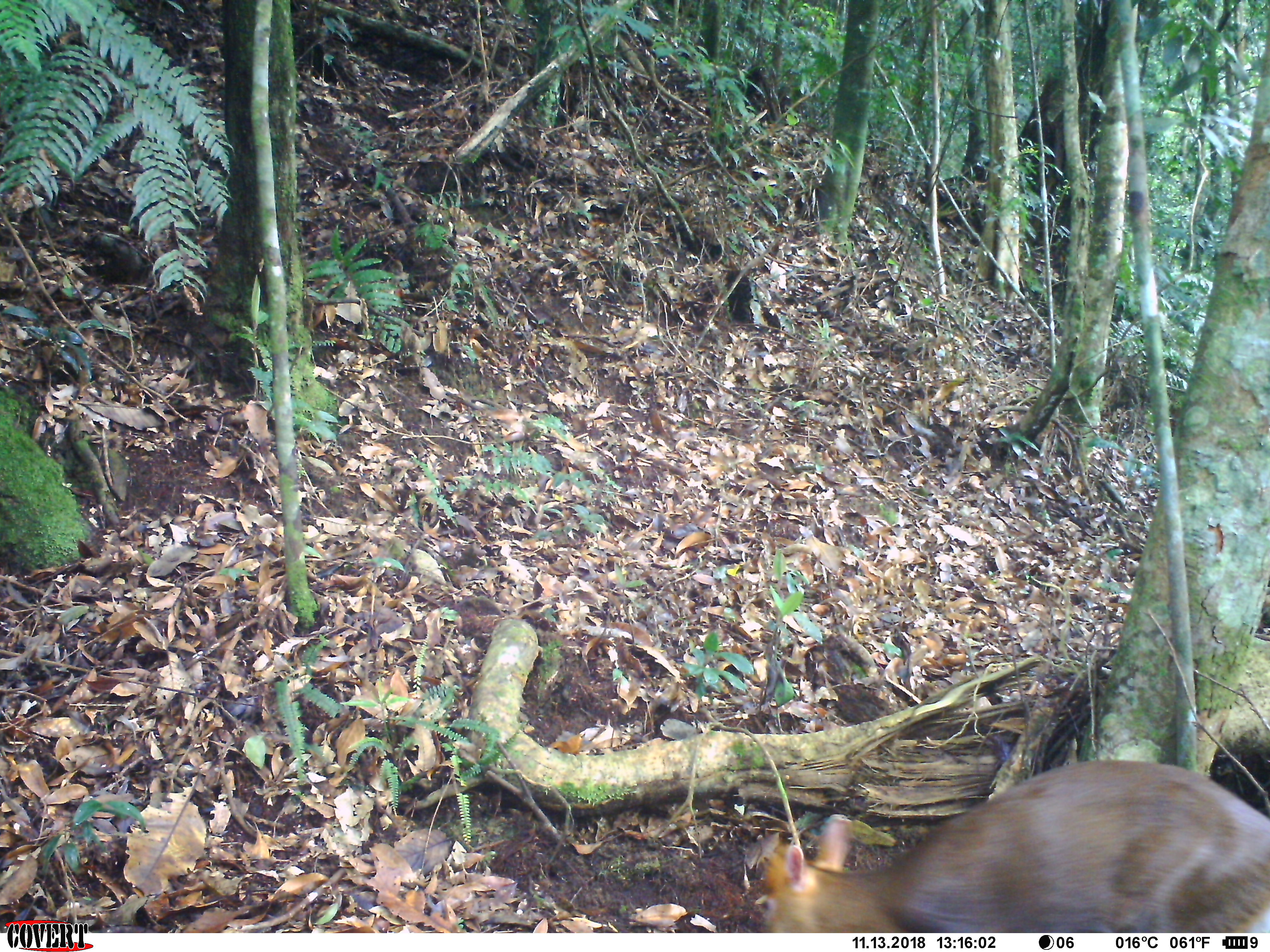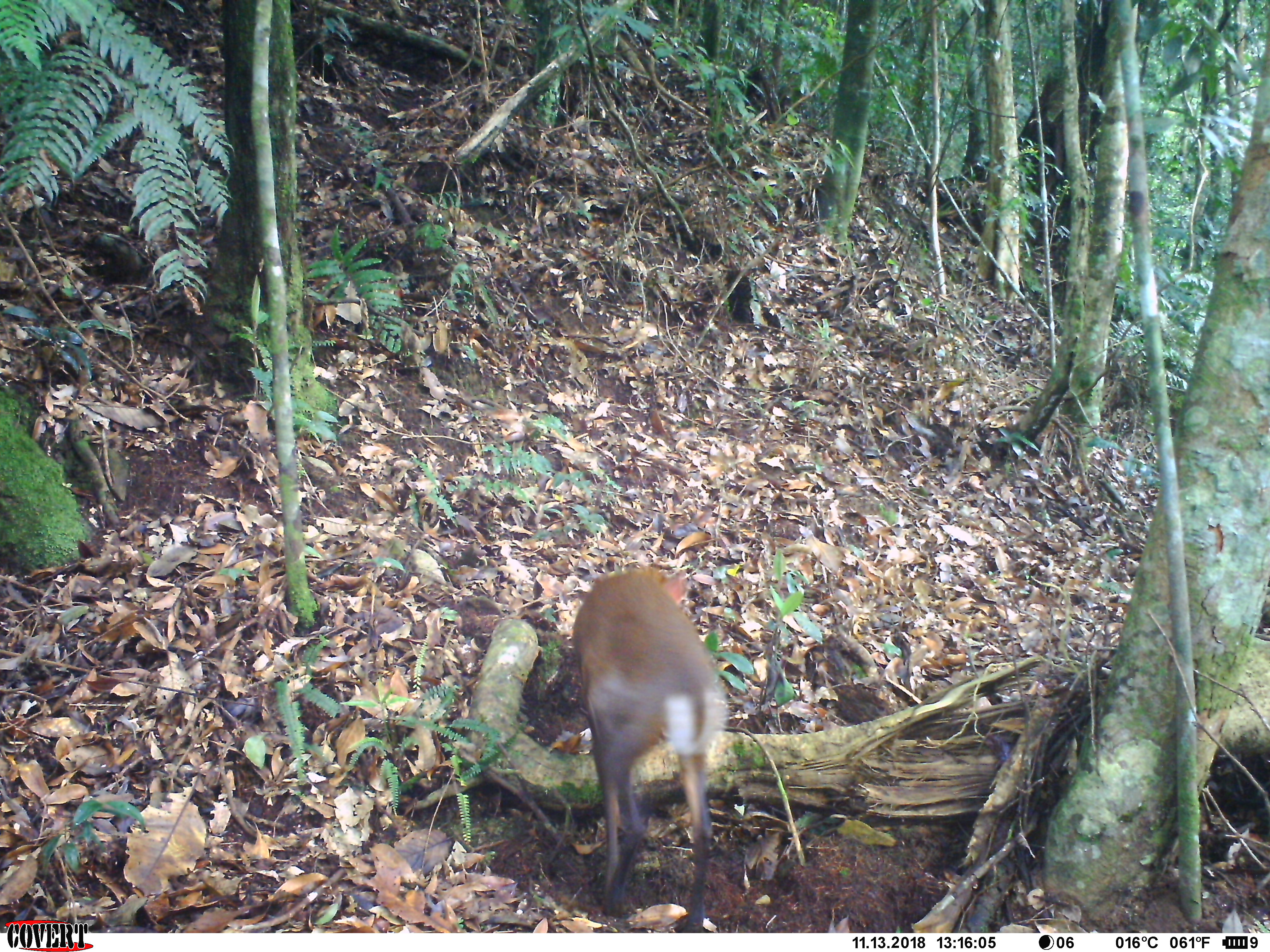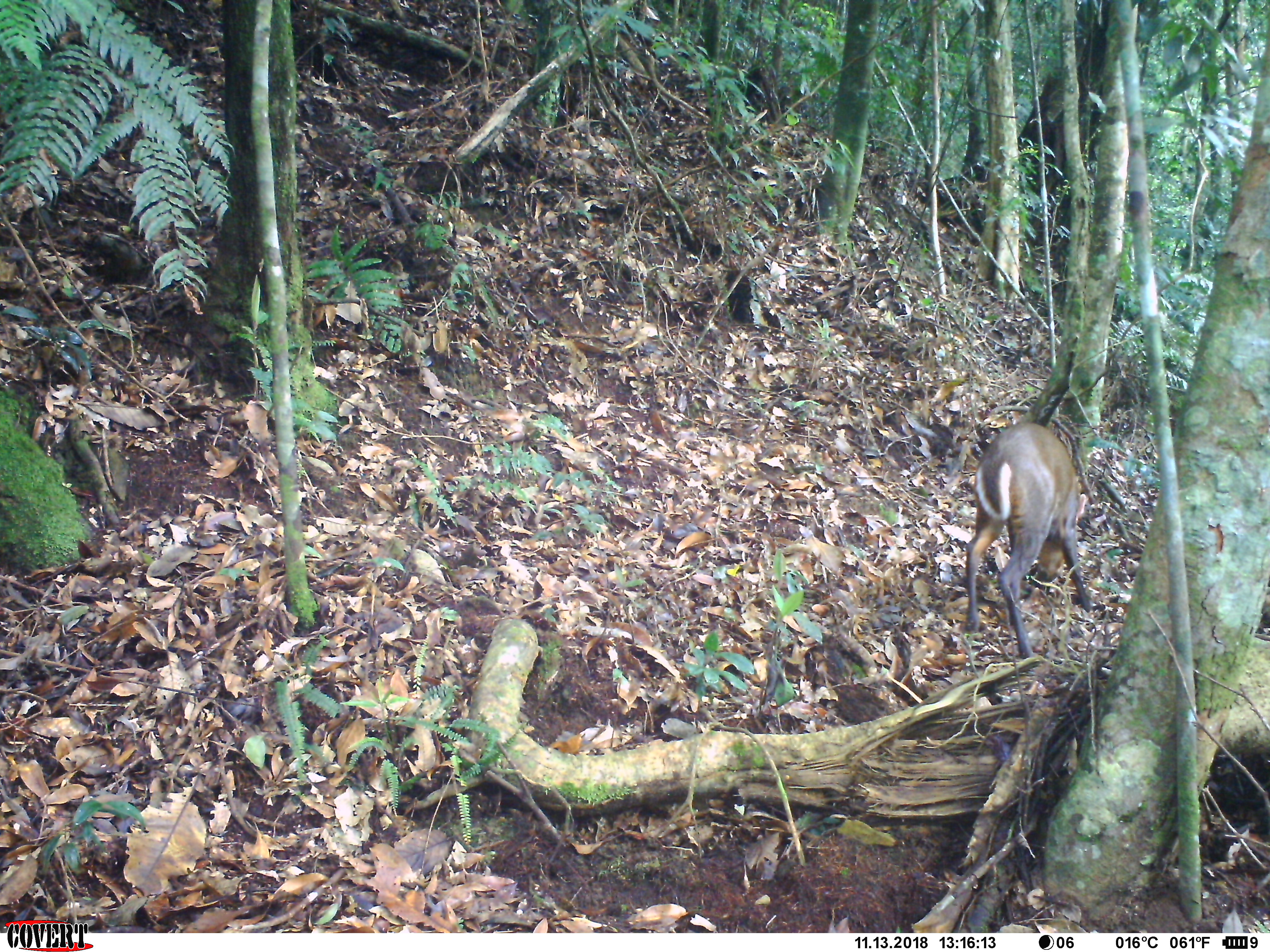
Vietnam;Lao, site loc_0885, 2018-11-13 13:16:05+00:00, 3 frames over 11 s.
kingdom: Animalia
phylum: Chordata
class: Mammalia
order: Artiodactyla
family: Cervidae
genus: Muntiacus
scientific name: Muntiacus rooseveltorum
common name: roosevelt's muntjac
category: roosevelts muntjac group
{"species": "roosevelts muntjac group (roosevelt's muntjac) (Muntiacus rooseveltorum)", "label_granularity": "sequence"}